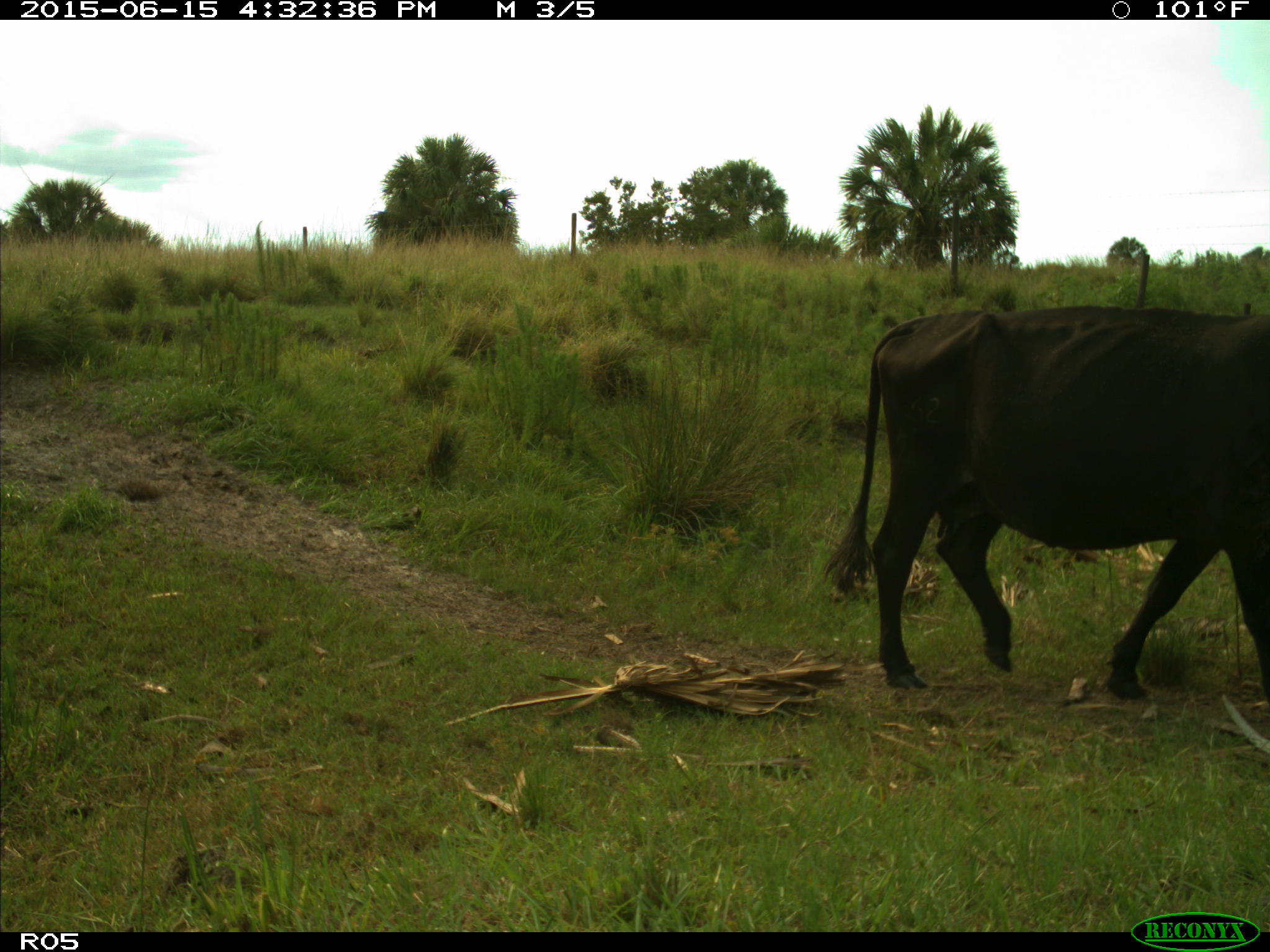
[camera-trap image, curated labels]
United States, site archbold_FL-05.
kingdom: Animalia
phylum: Chordata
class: Mammalia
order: Artiodactyla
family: Bovidae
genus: Bos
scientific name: Bos taurus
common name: domestic cow